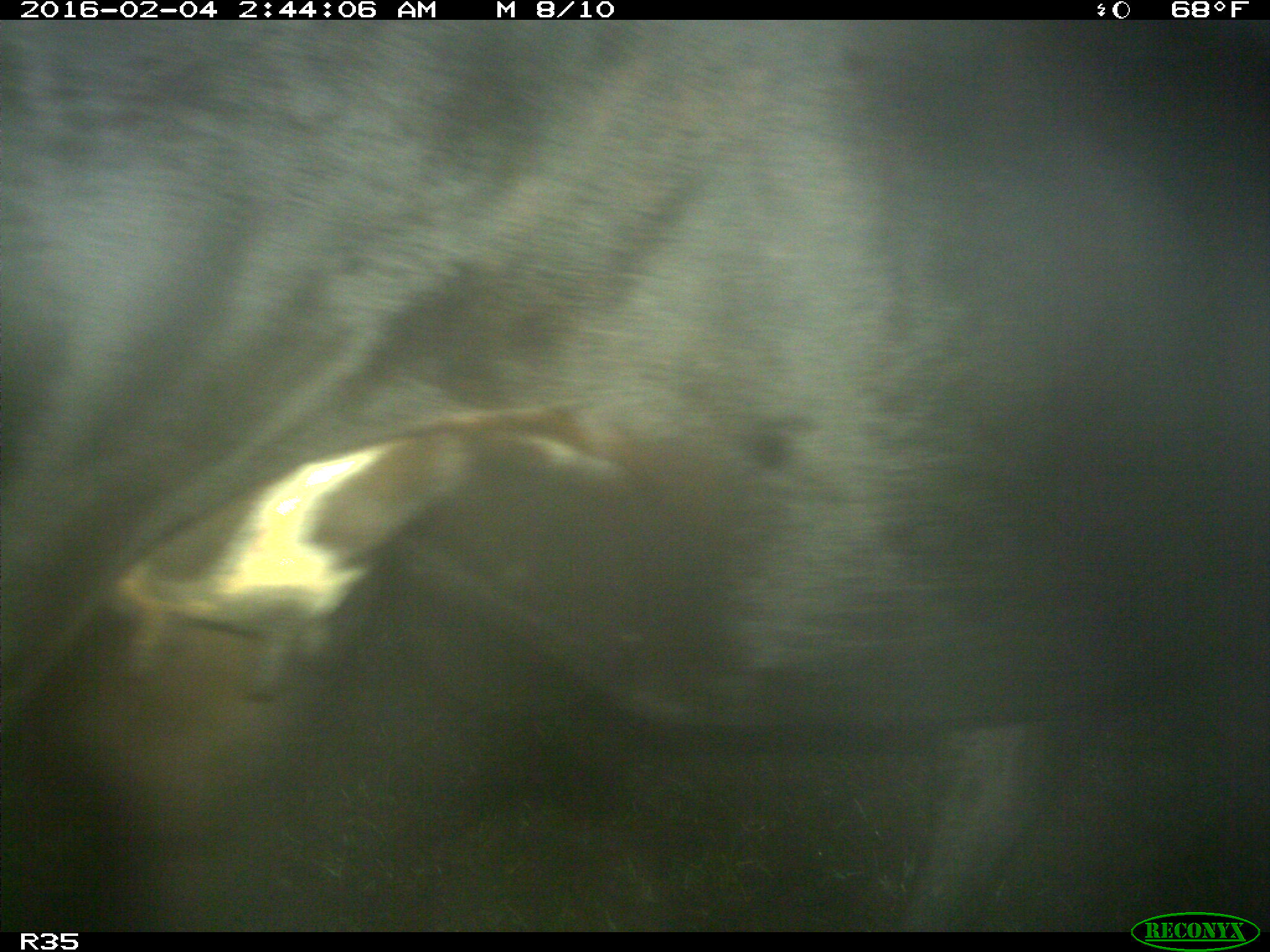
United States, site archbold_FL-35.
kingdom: Animalia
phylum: Chordata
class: Mammalia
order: Artiodactyla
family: Bovidae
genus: Bos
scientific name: Bos taurus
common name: domestic cow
Bos taurus (domestic cow).